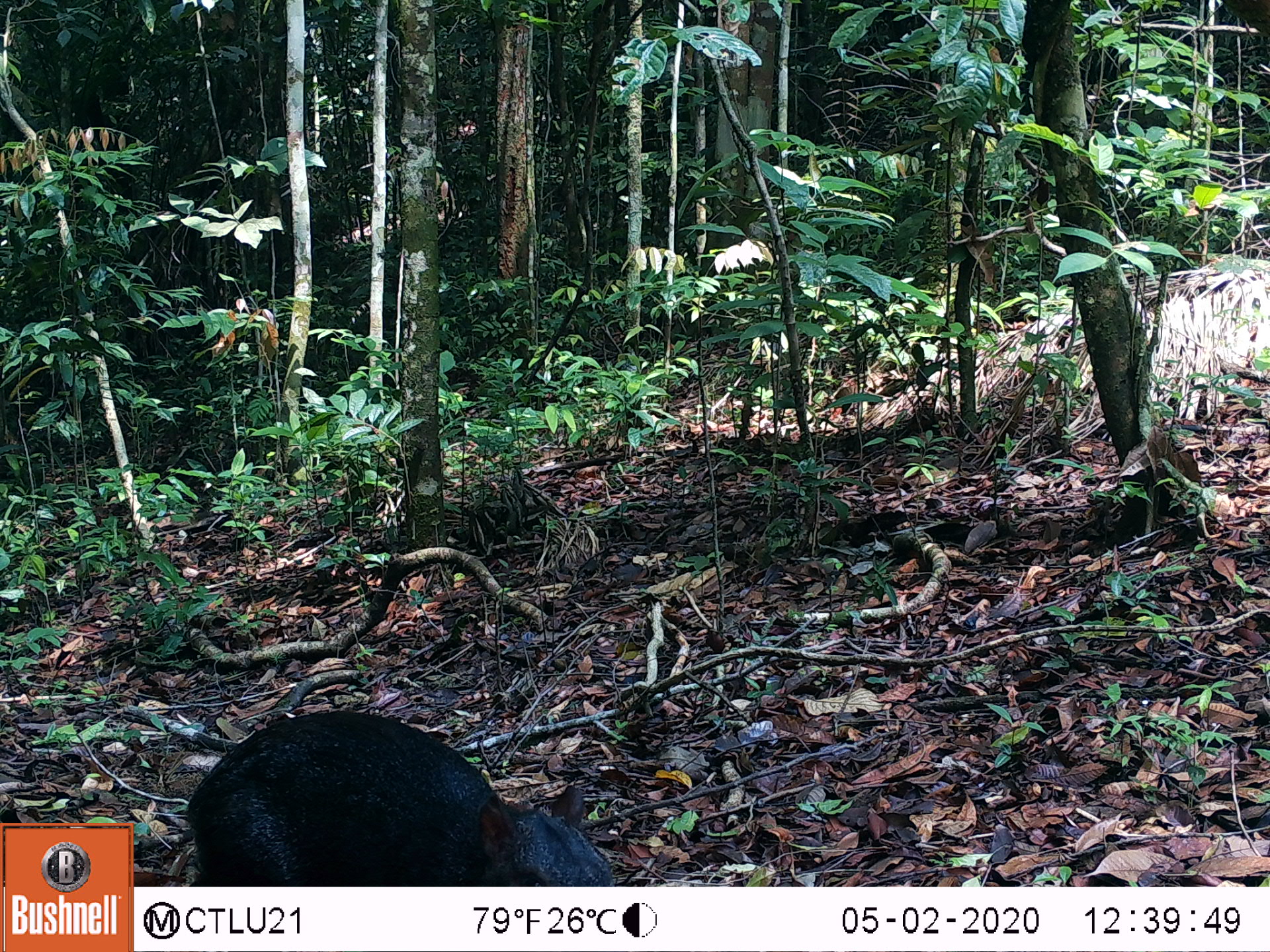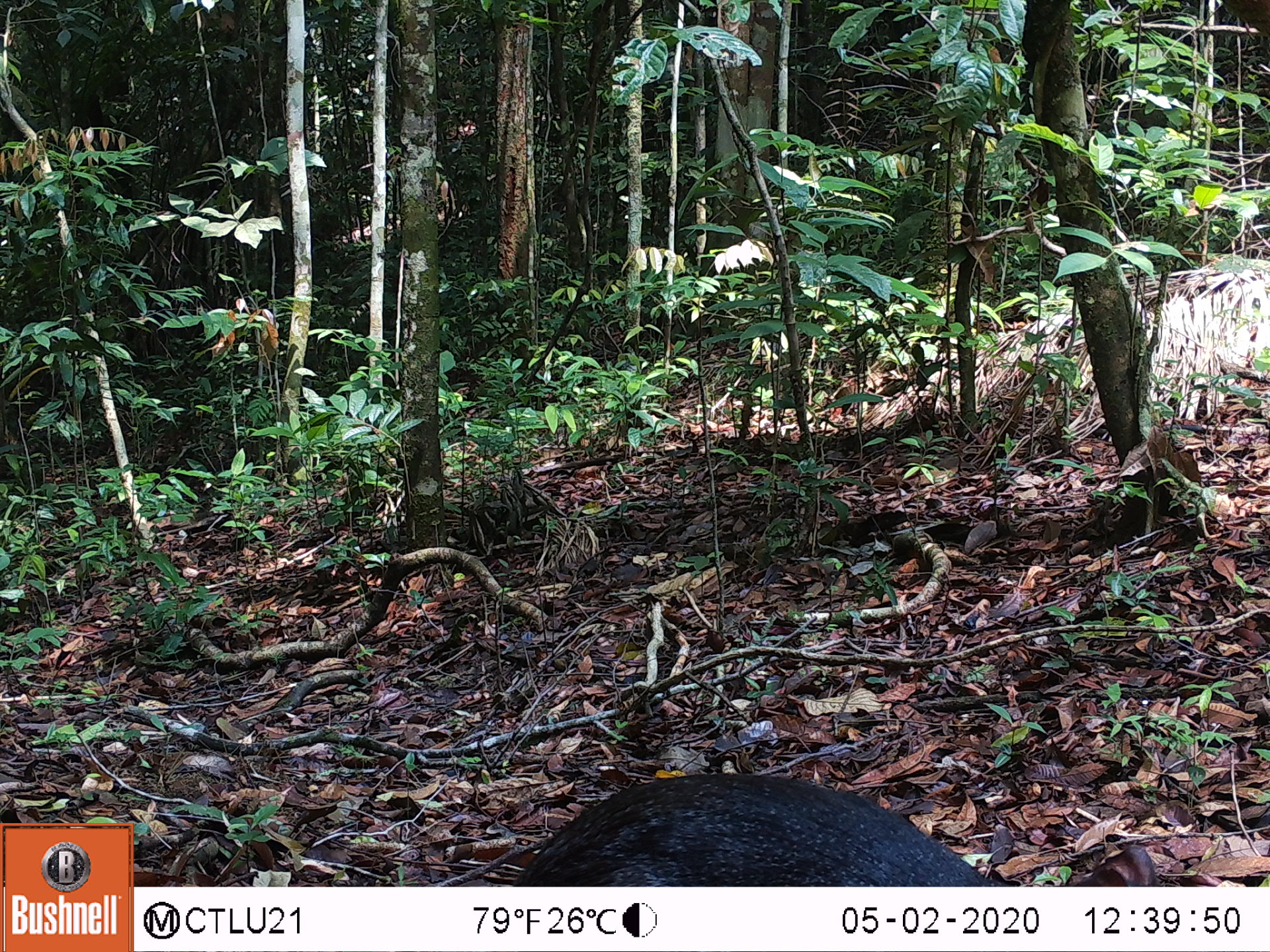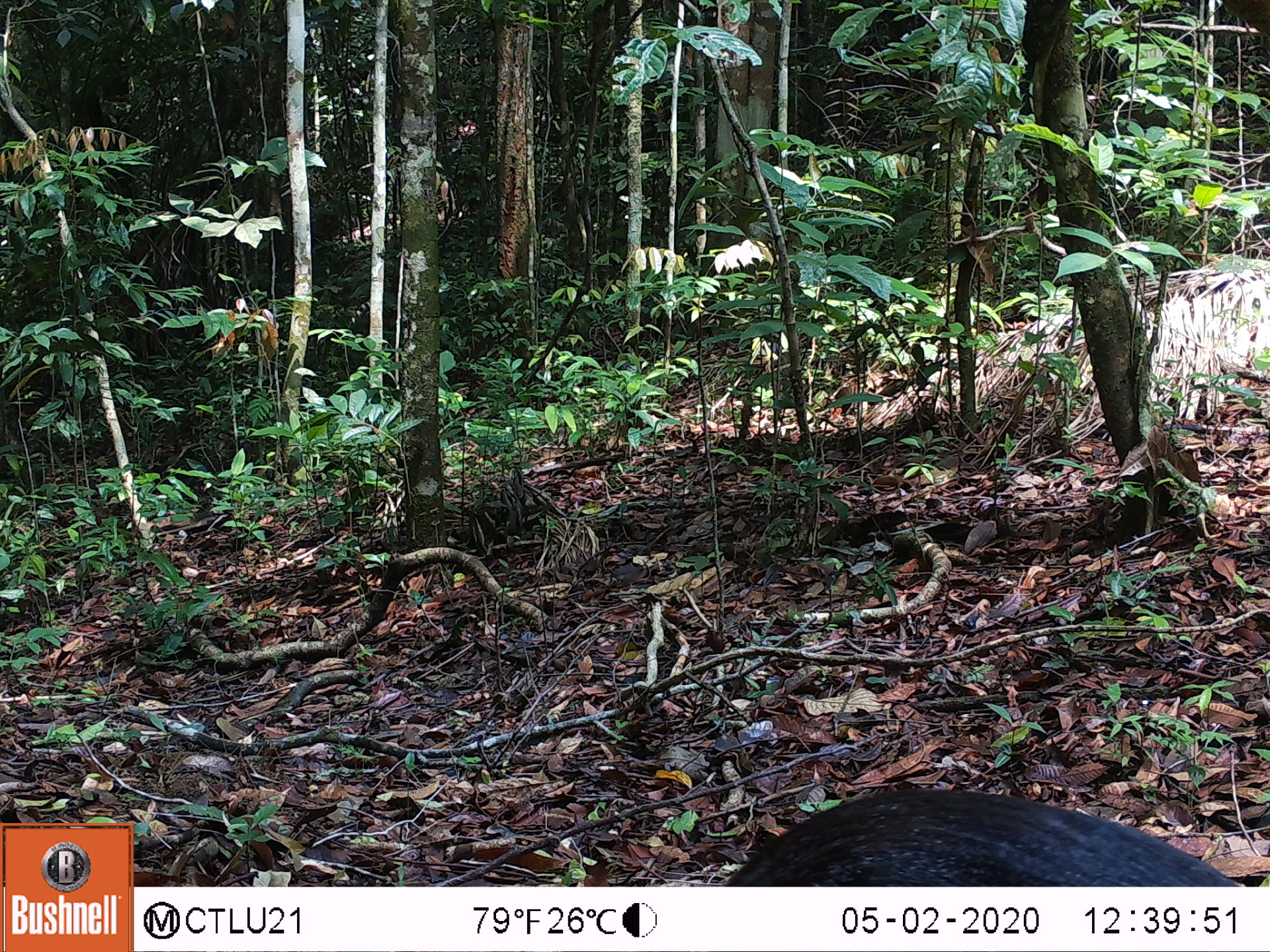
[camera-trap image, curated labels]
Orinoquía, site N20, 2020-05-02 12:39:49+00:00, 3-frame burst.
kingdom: Animalia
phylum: Chordata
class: Mammalia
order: Rodentia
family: Dasyproctidae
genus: Dasyprocta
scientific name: Dasyprocta fuliginosa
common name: black agouti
Black agouti (Dasyprocta fuliginosa).